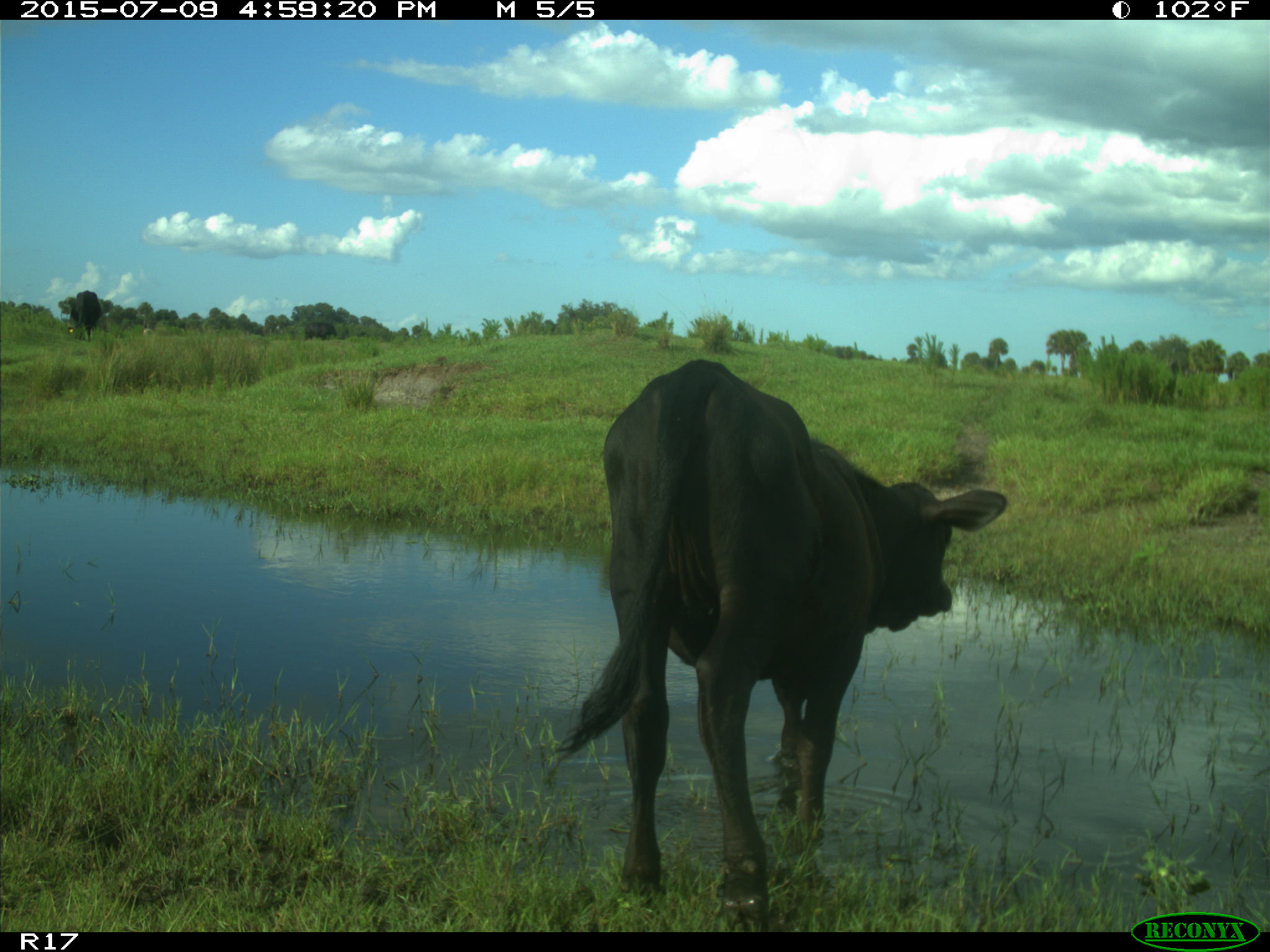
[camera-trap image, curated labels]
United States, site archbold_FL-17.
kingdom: Animalia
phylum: Chordata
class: Mammalia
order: Artiodactyla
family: Bovidae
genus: Bos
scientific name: Bos taurus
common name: domestic cow